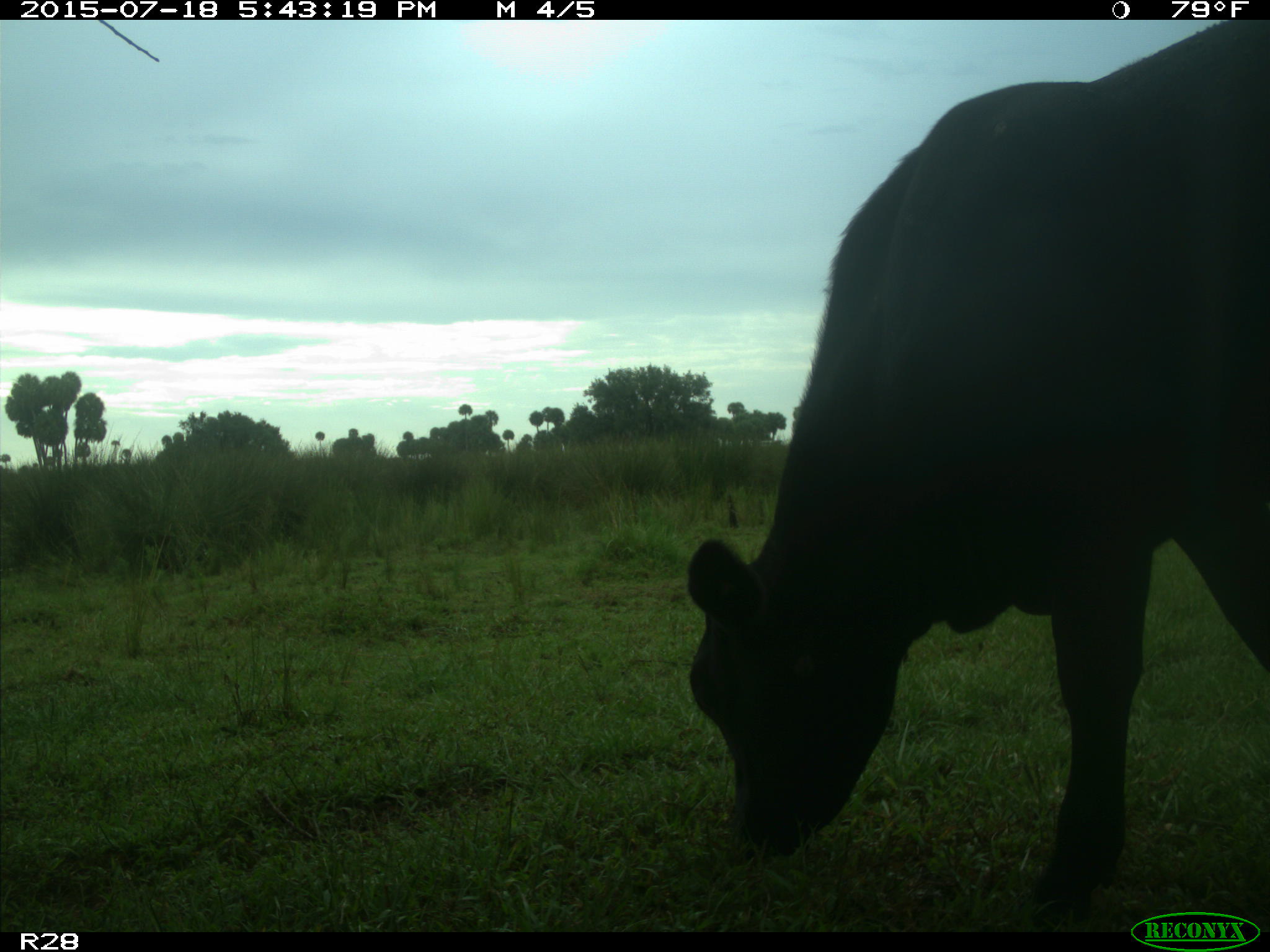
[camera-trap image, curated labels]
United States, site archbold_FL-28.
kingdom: Animalia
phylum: Chordata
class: Mammalia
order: Artiodactyla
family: Bovidae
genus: Bos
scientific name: Bos taurus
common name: domestic cow